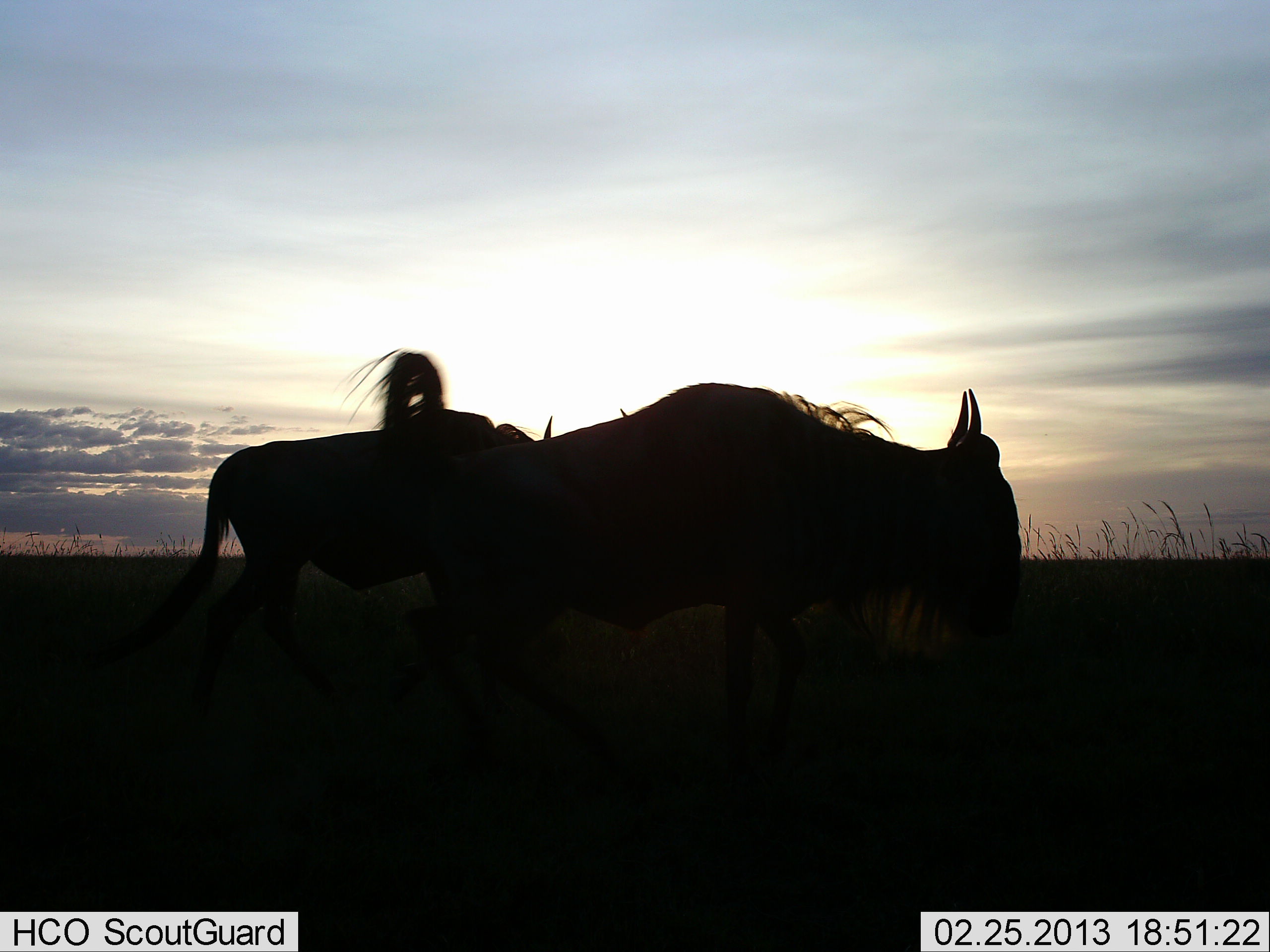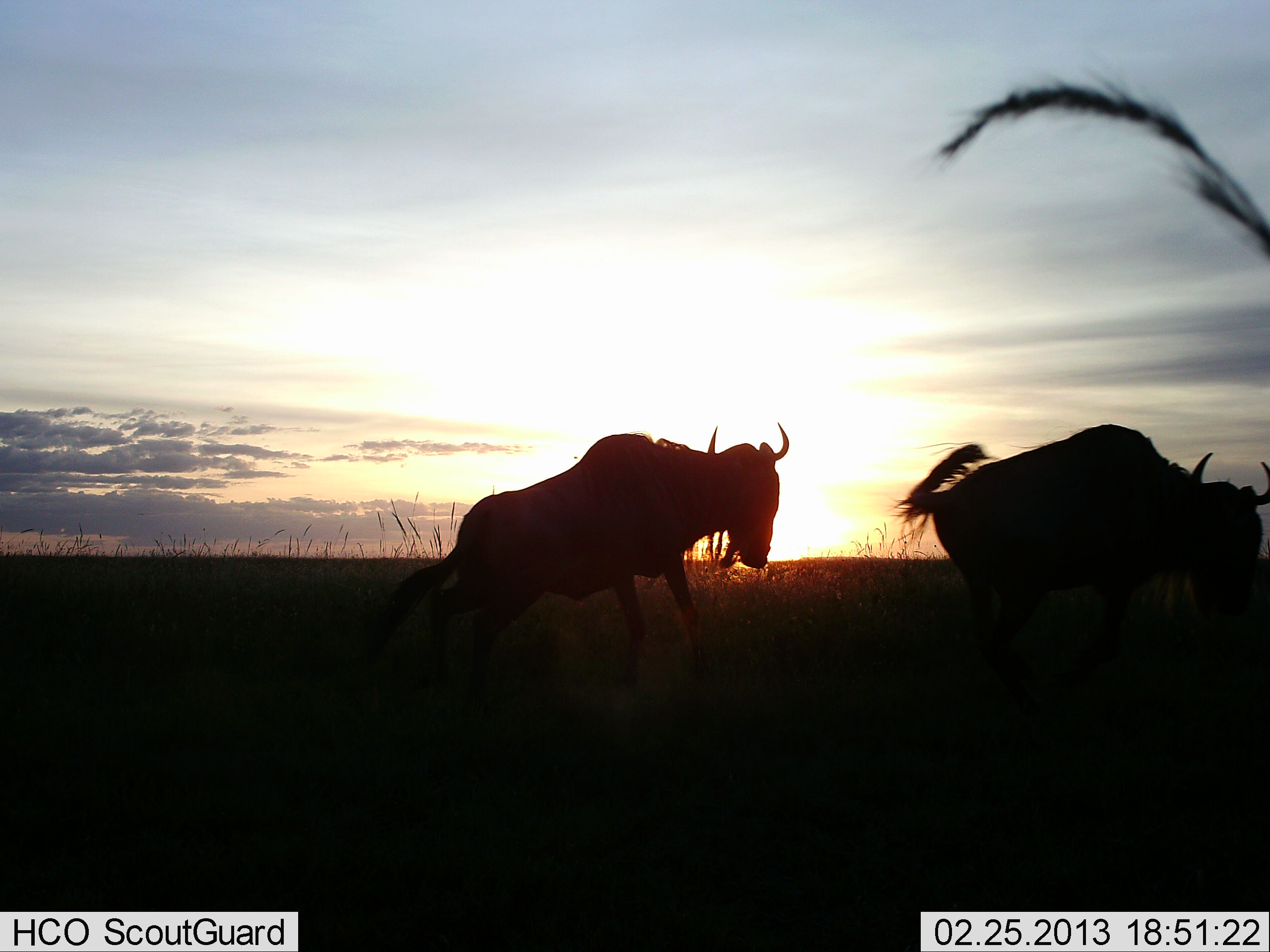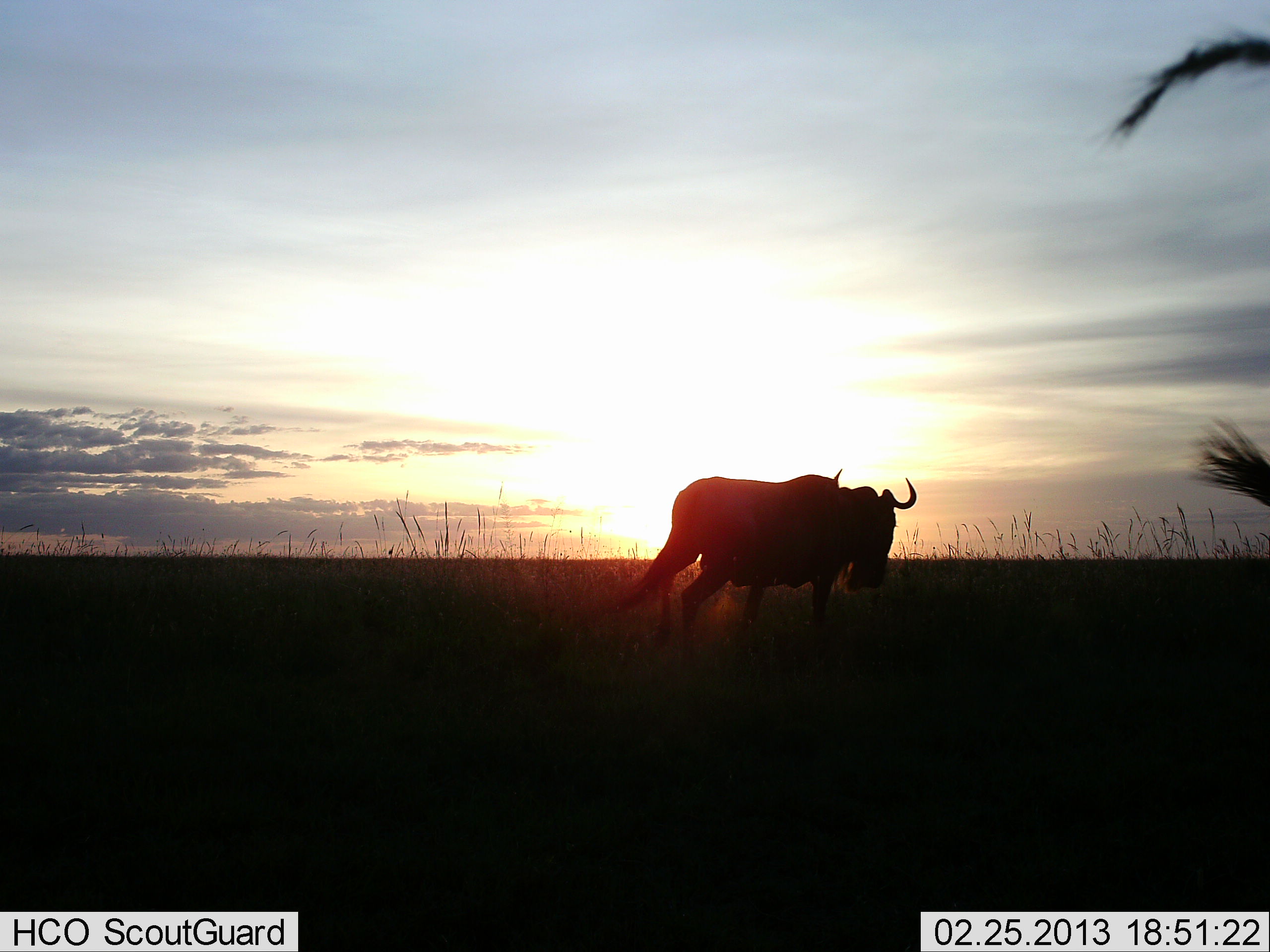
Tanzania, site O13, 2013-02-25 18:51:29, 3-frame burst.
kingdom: Animalia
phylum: Chordata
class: Mammalia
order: Artiodactyla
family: Bovidae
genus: Connochaetes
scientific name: Connochaetes taurinus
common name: blue wildebeest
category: wildebeest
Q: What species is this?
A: Wildebeest (blue wildebeest) (Connochaetes taurinus).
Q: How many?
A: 2.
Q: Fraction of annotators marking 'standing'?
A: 3%.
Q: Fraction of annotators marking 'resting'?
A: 3%.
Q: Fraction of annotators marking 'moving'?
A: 94%.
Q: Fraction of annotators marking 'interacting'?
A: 0%.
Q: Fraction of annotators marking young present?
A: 0%.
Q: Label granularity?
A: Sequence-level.